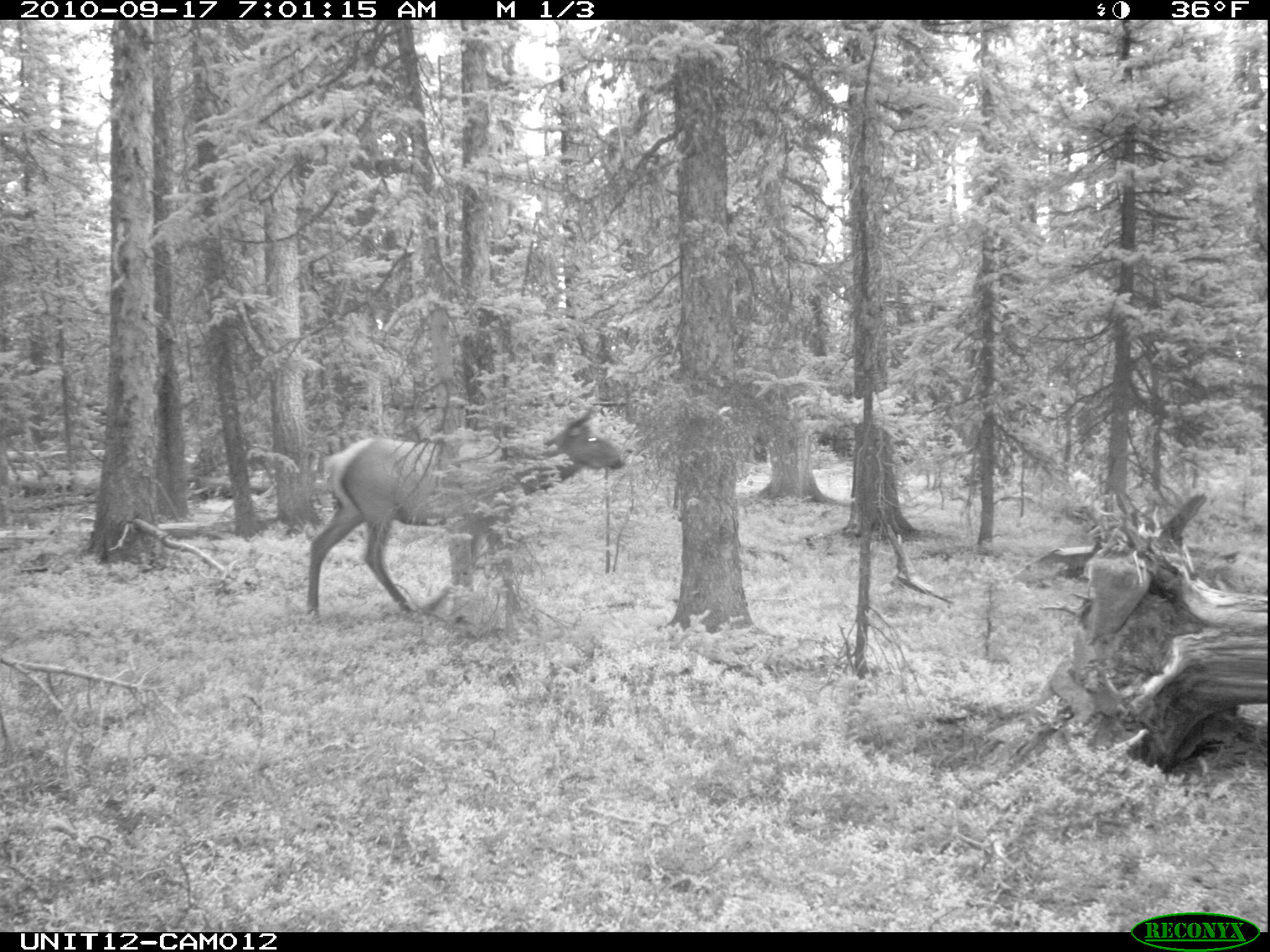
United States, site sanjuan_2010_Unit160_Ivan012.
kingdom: Animalia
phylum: Chordata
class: Mammalia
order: Artiodactyla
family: Cervidae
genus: Cervus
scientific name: Cervus elaphus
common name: red deer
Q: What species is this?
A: Cervus elaphus (red deer).